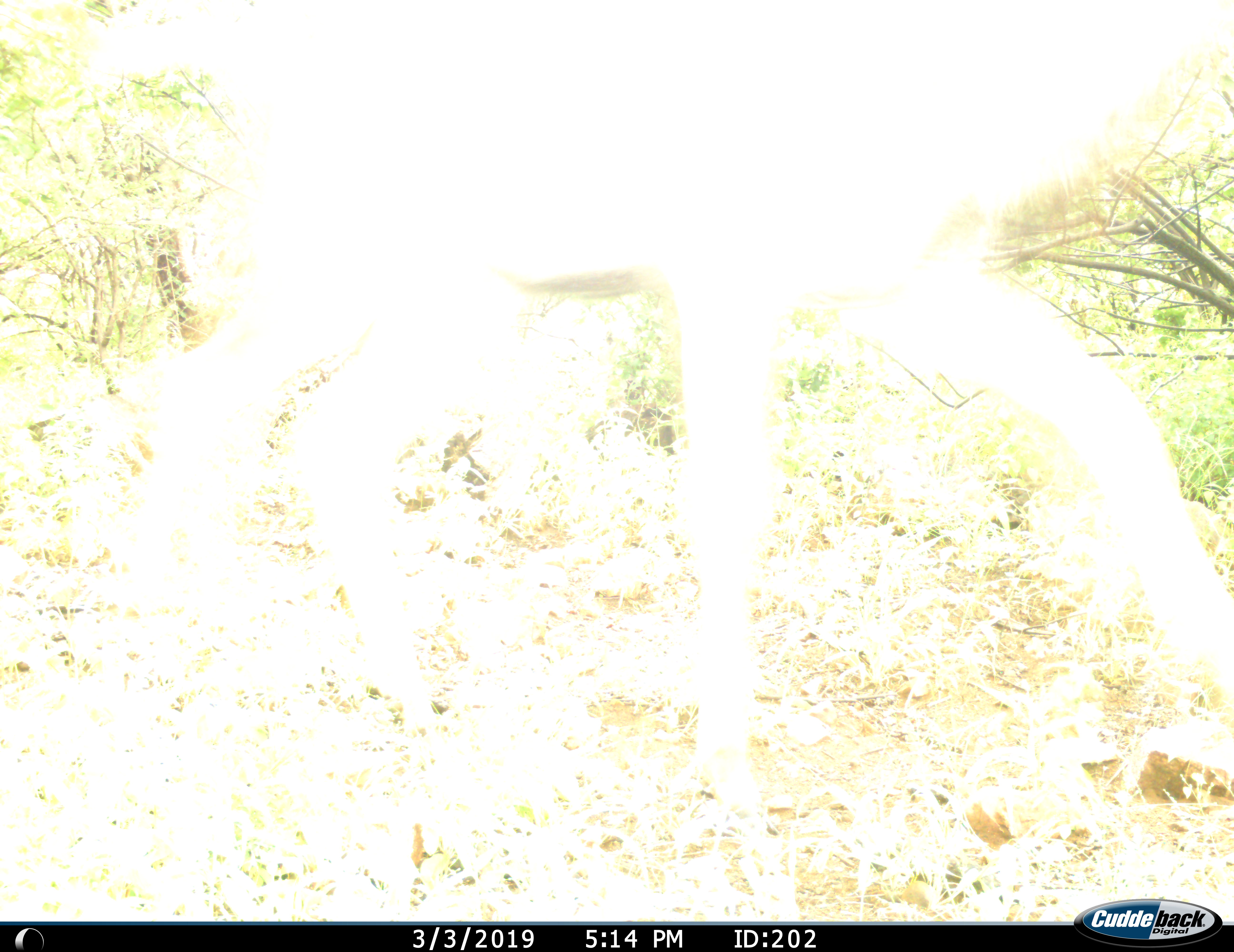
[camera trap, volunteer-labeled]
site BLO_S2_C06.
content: unidentified animal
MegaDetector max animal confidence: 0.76